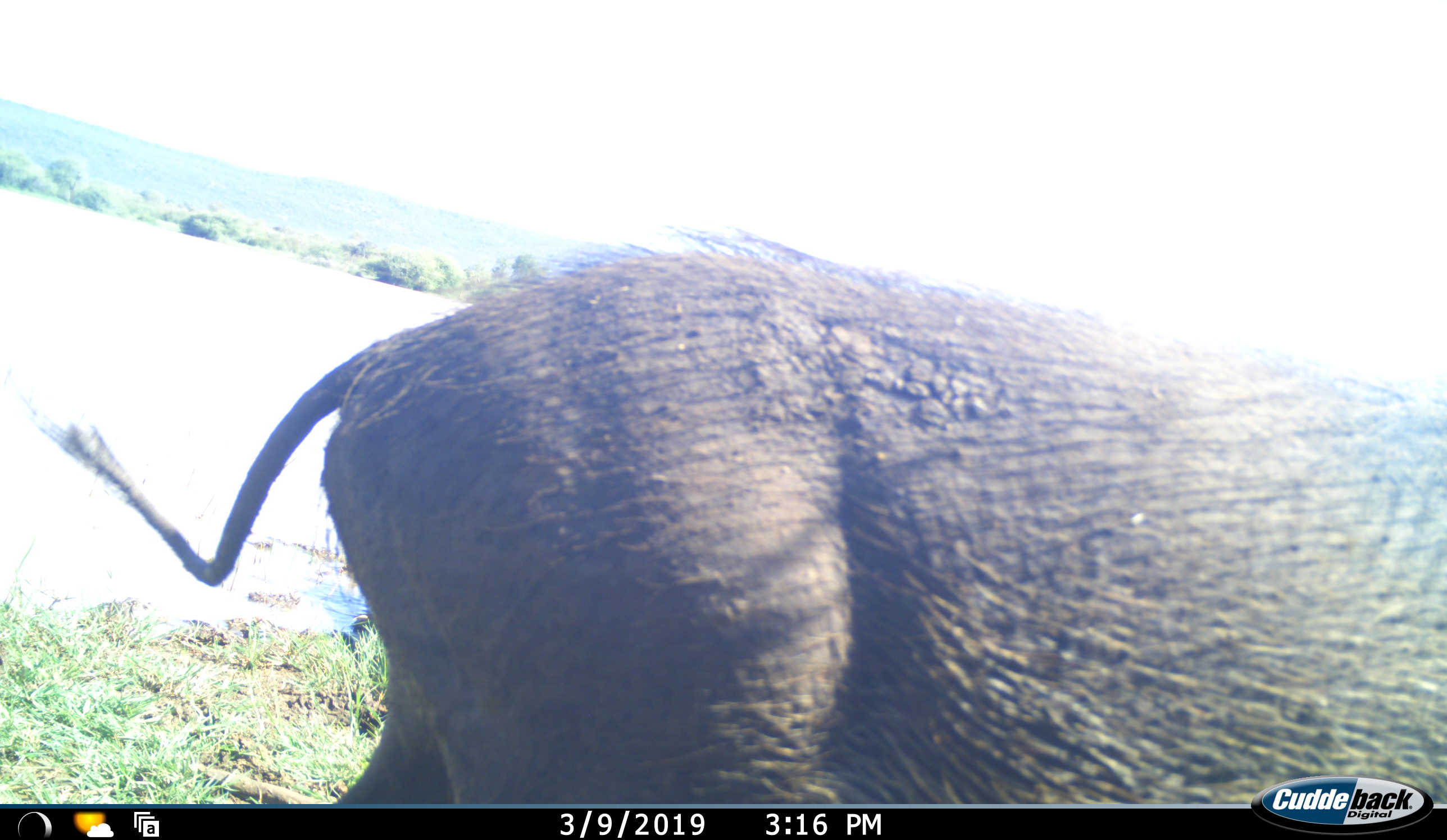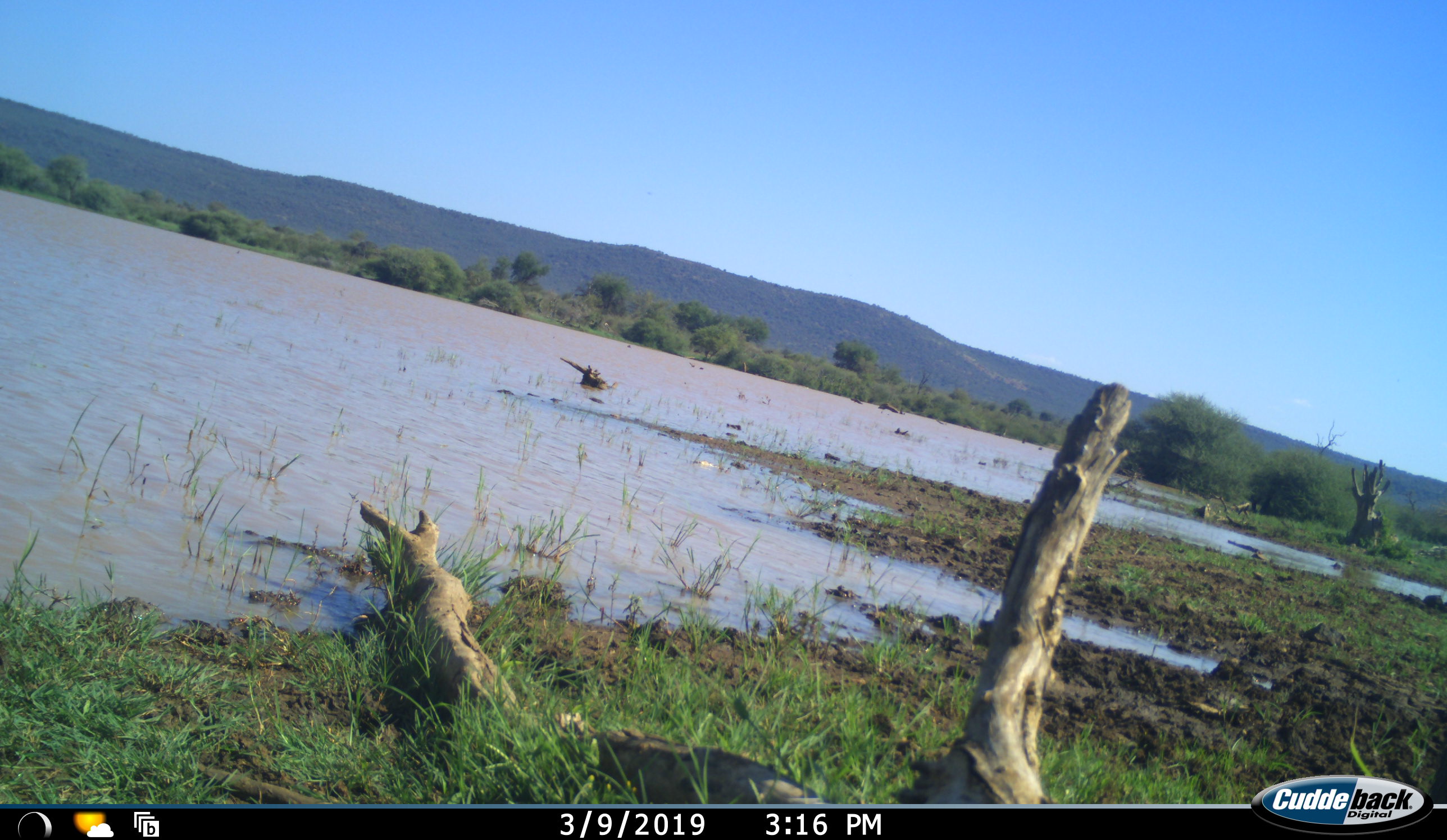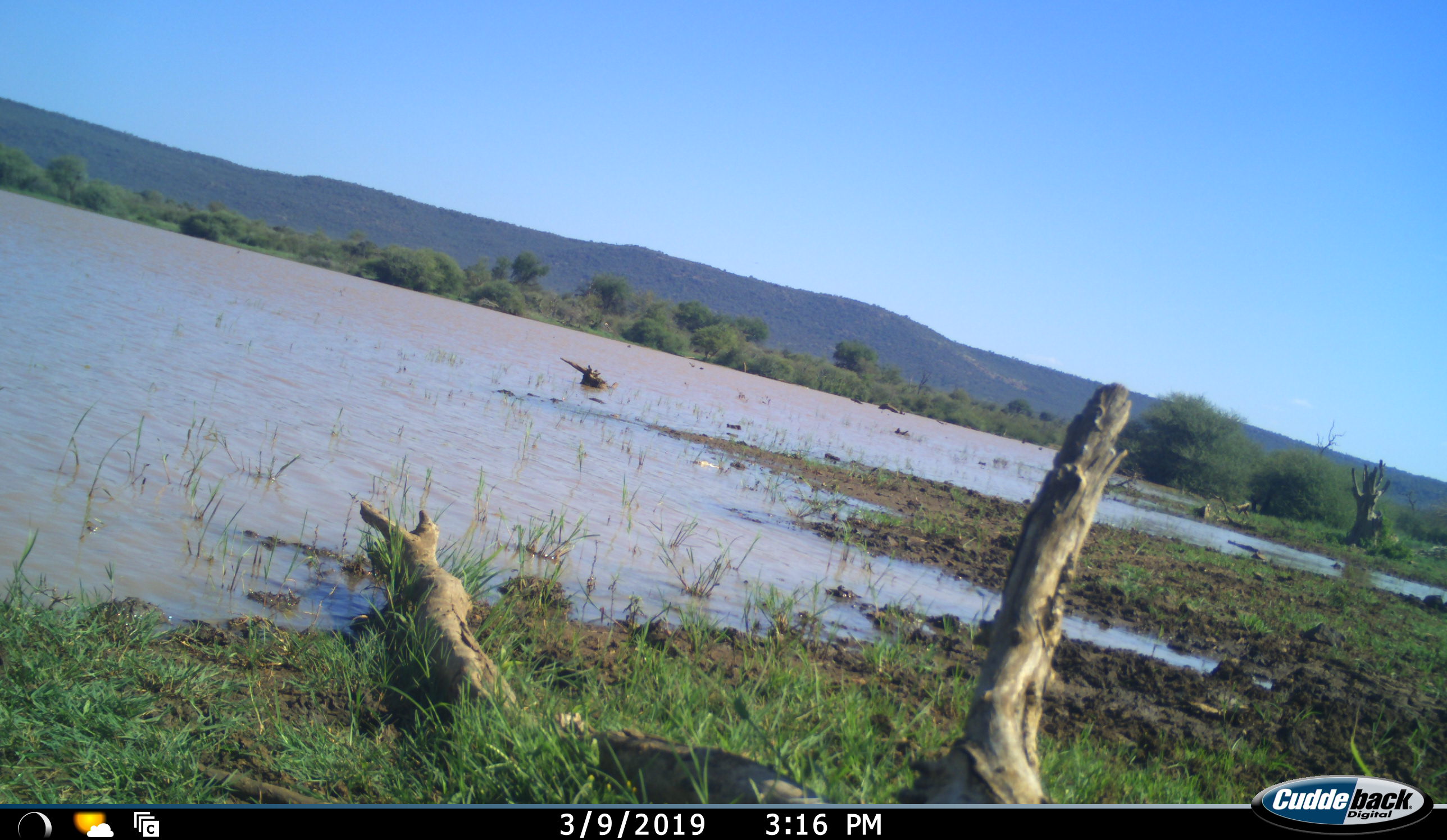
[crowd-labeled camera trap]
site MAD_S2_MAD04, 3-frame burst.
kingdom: Animalia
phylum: Chordata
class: Mammalia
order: Artiodactyla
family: Suidae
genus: Phacochoerus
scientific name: Phacochoerus africanus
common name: warthog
Warthog (Phacochoerus africanus), count 1. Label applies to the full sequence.